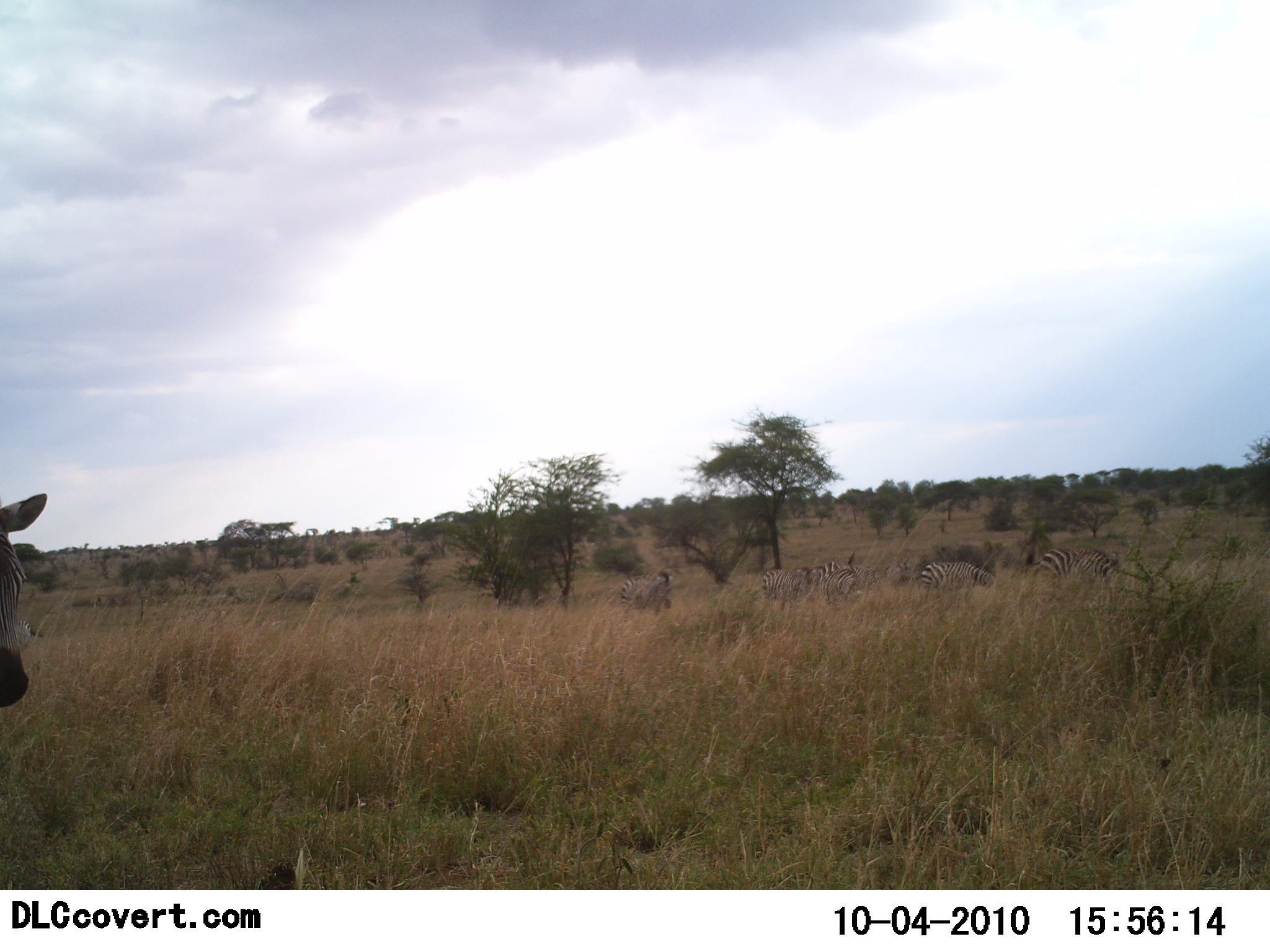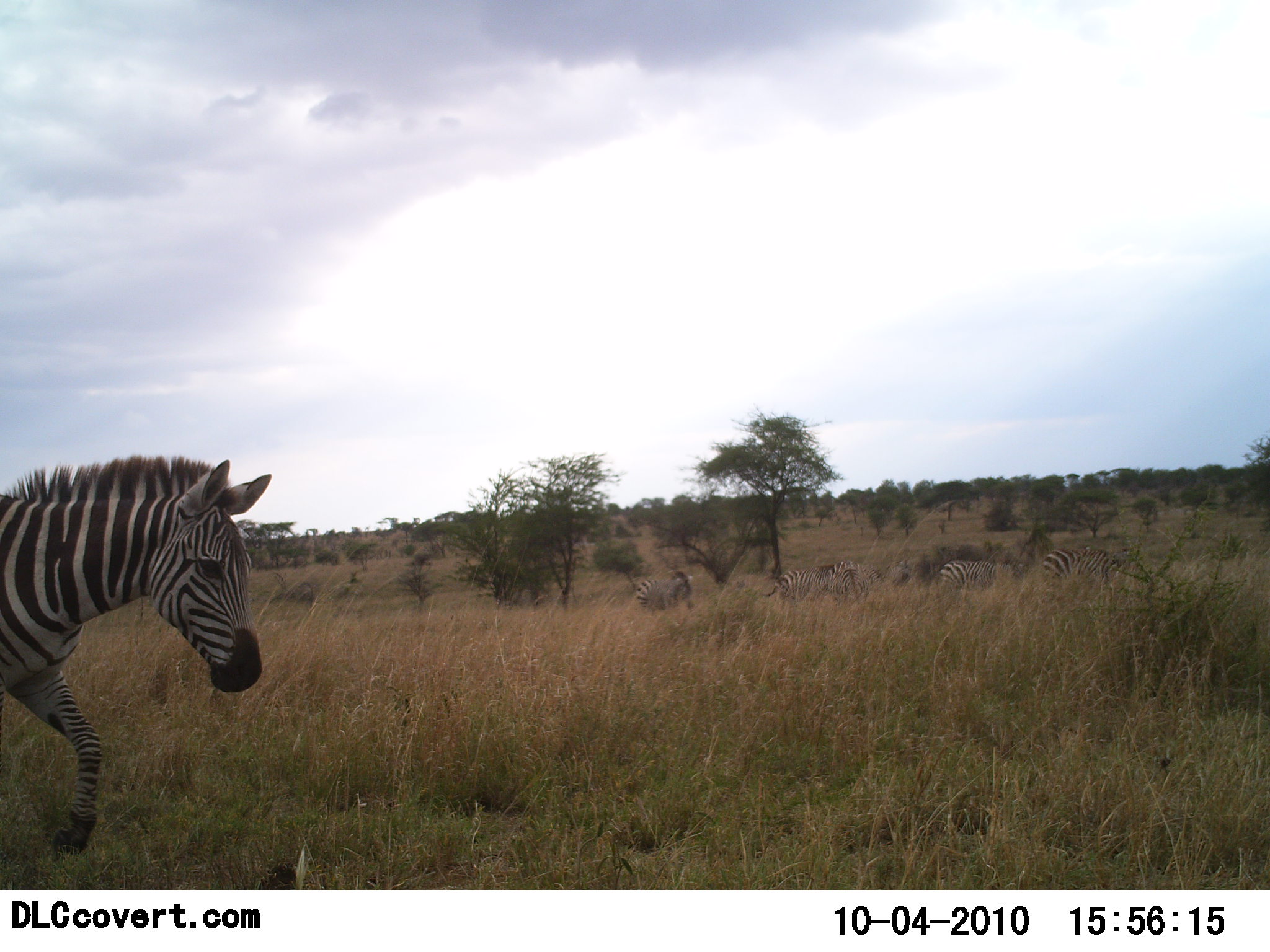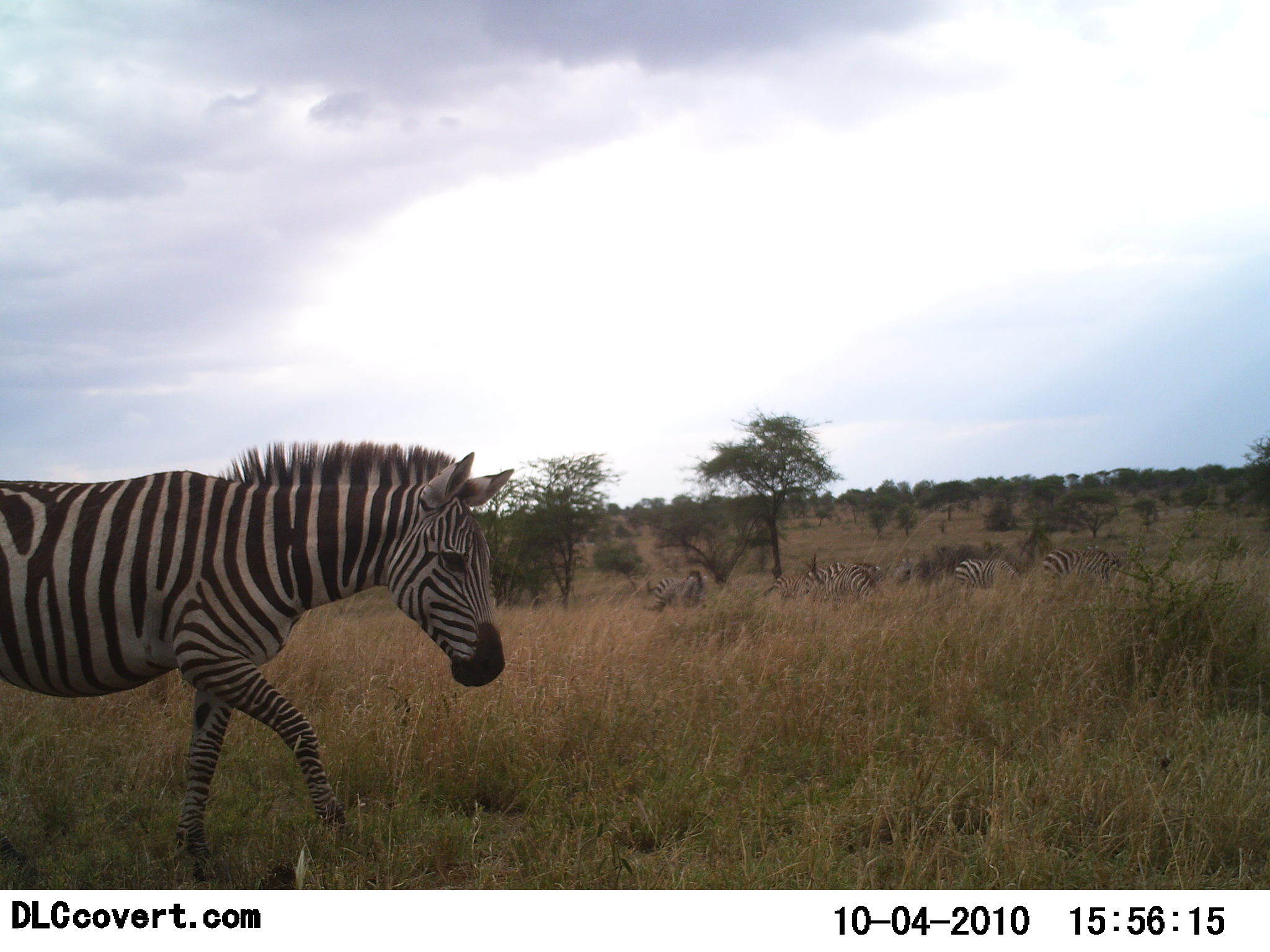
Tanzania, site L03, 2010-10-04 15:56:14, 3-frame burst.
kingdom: Animalia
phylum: Chordata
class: Mammalia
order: Perissodactyla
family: Equidae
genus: Equus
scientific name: Equus quagga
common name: plains zebra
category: zebra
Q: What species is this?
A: Zebra (plains zebra) (Equus quagga).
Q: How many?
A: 6.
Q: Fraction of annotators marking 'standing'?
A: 11%.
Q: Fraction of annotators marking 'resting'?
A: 0%.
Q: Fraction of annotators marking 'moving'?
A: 89%.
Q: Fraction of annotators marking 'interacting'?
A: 0%.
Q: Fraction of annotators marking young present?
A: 0%.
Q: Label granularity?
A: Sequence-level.